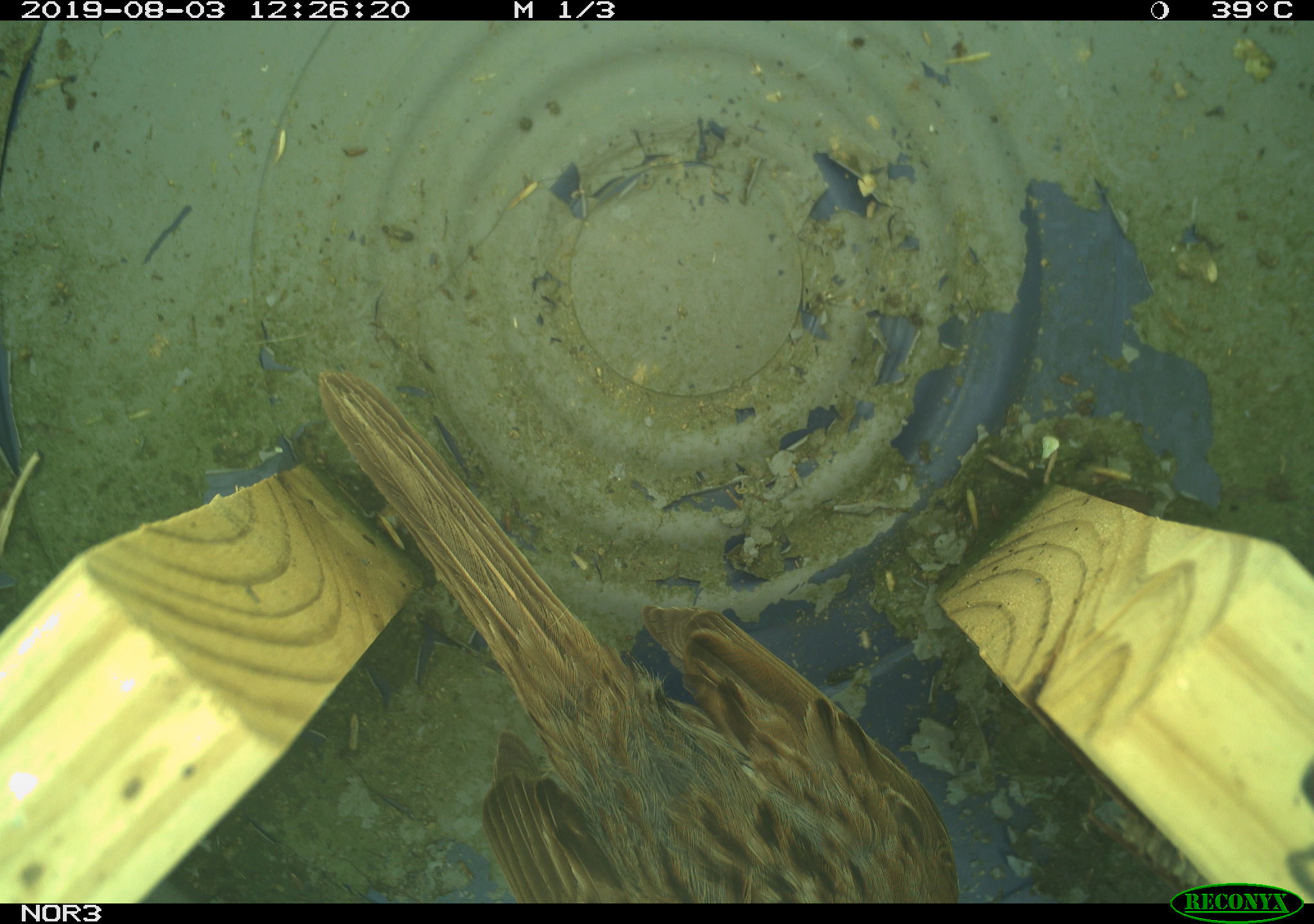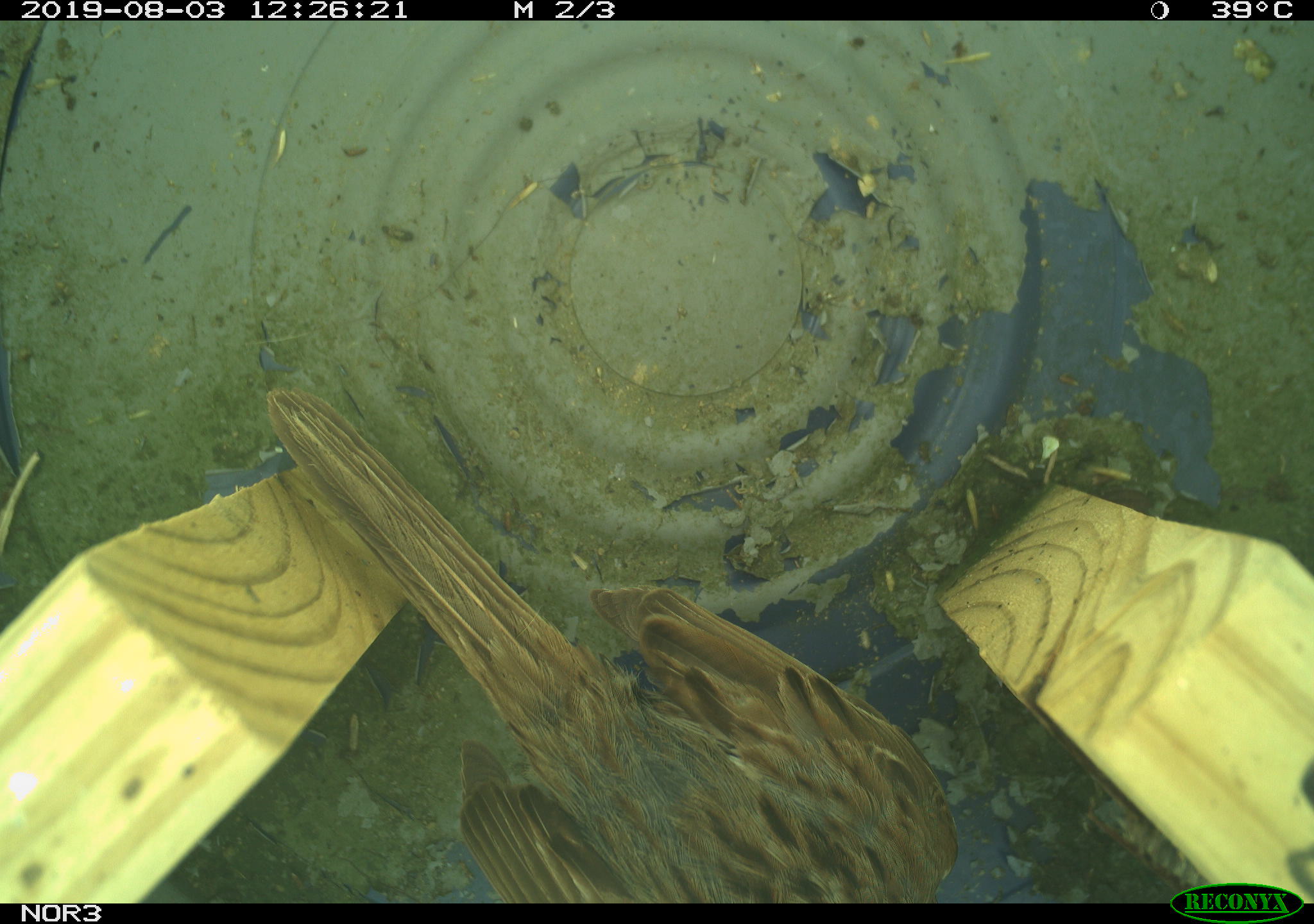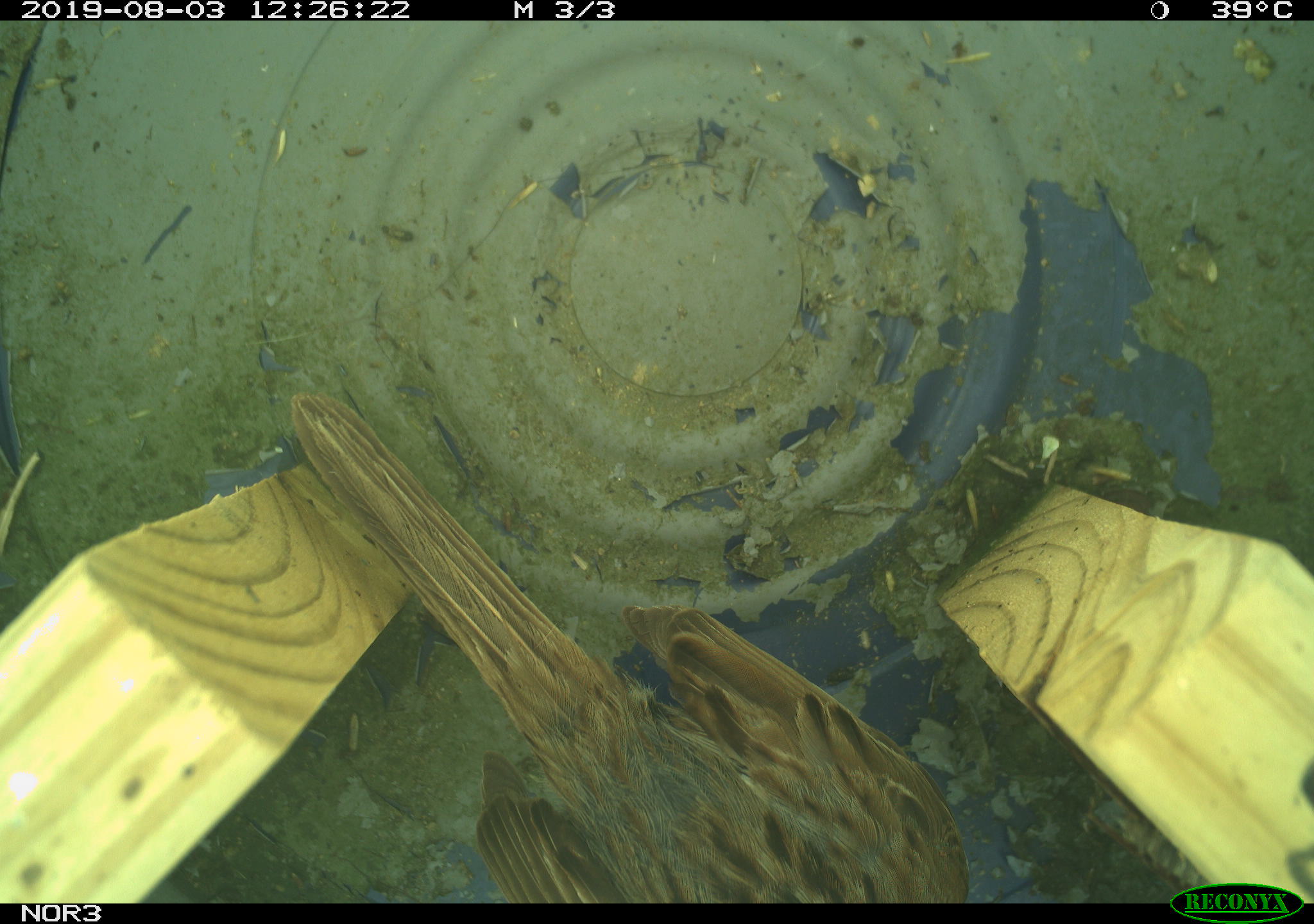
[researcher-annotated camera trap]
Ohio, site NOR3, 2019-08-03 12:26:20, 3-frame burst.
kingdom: Animalia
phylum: Chordata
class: Aves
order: Passeriformes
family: Passerellidae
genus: Melospiza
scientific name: Melospiza melodia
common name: song sparrow